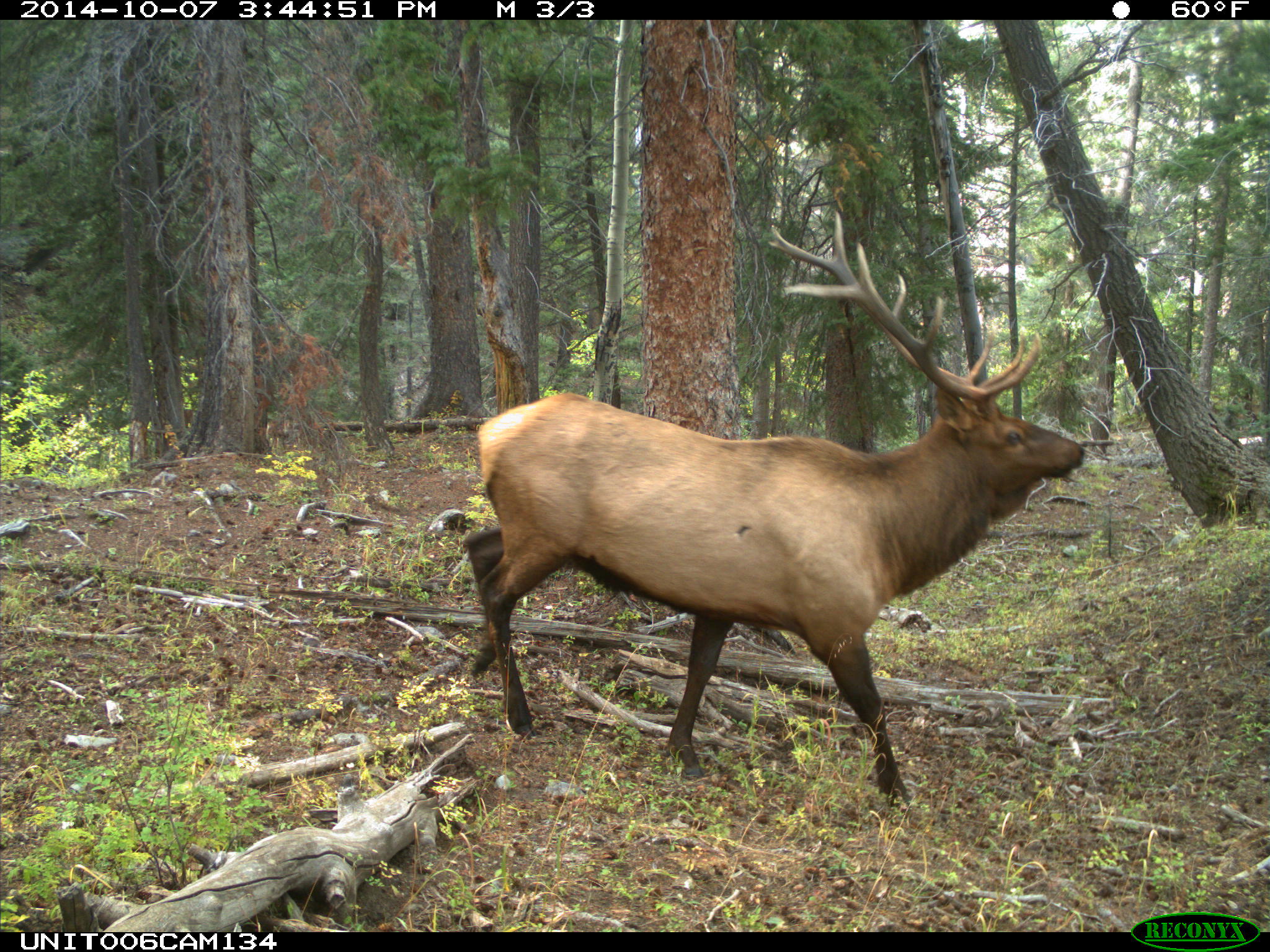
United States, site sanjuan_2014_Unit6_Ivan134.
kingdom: Animalia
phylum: Chordata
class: Mammalia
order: Artiodactyla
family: Cervidae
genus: Cervus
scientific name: Cervus elaphus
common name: red deer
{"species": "Cervus elaphus (red deer)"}